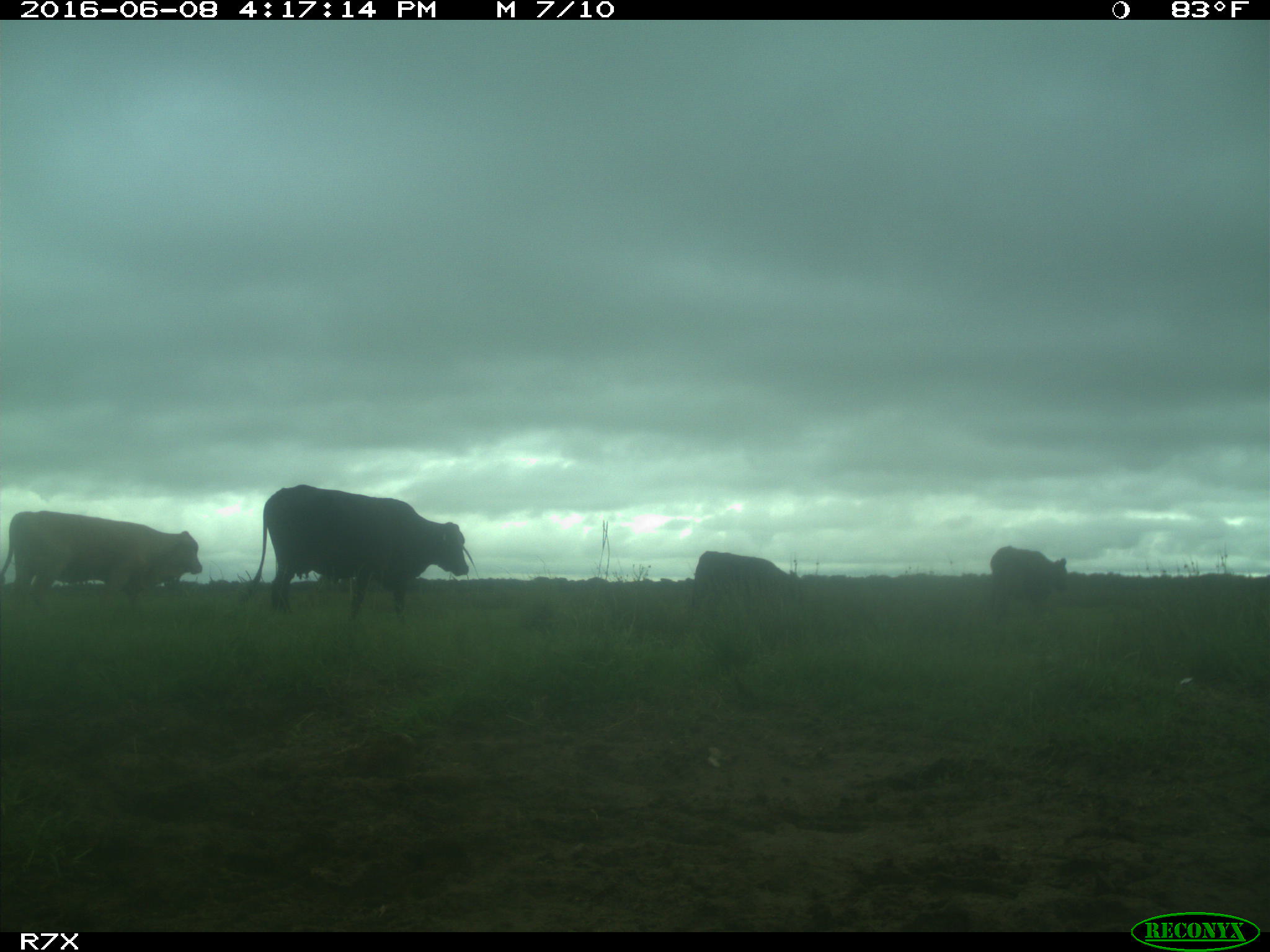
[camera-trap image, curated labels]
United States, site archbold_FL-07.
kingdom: Animalia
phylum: Chordata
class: Mammalia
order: Artiodactyla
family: Bovidae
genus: Bos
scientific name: Bos taurus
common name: domestic cow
Bos taurus (domestic cow).